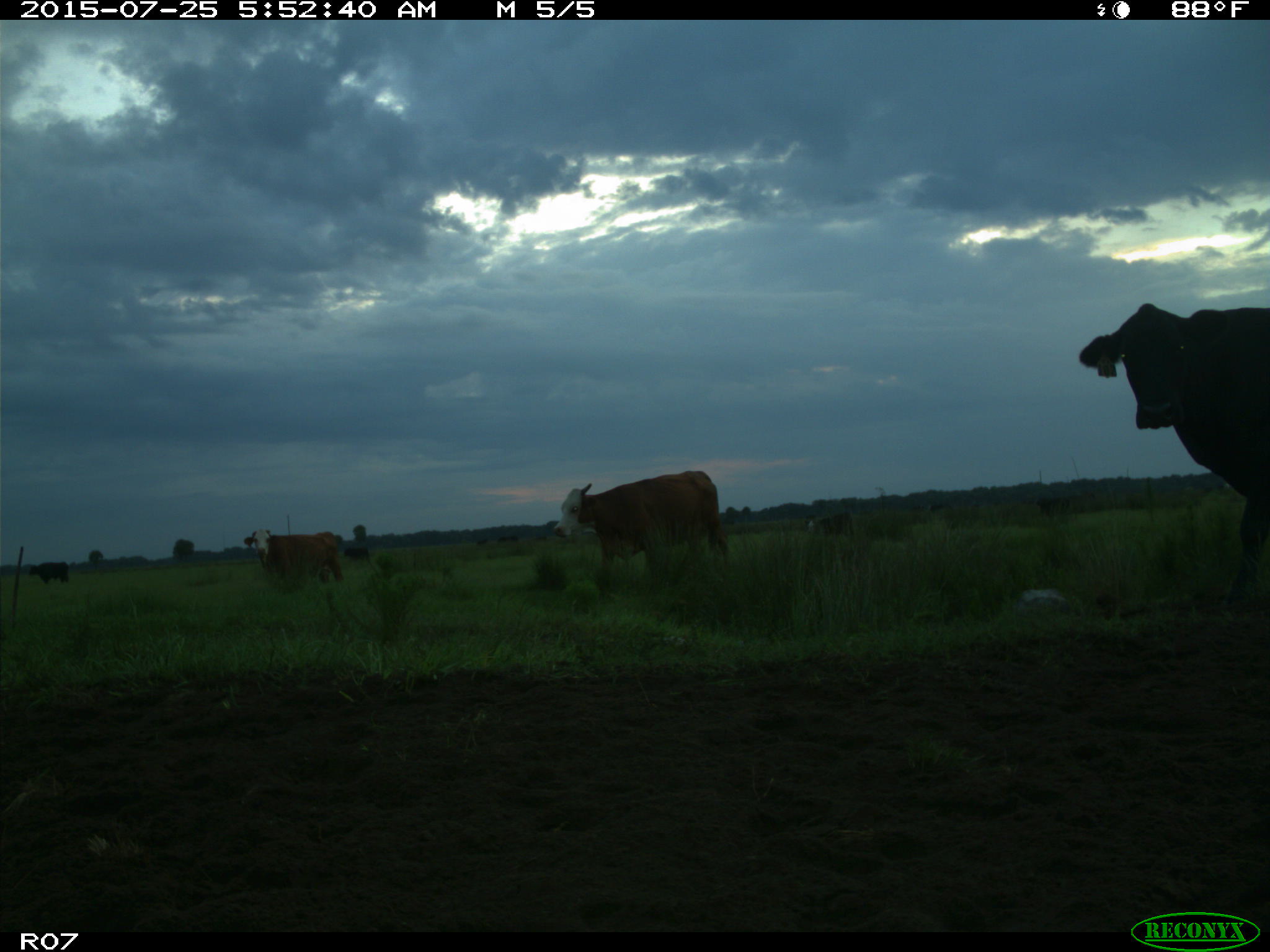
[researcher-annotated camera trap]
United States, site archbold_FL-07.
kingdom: Animalia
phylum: Chordata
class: Mammalia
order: Artiodactyla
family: Bovidae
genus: Bos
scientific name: Bos taurus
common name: domestic cow